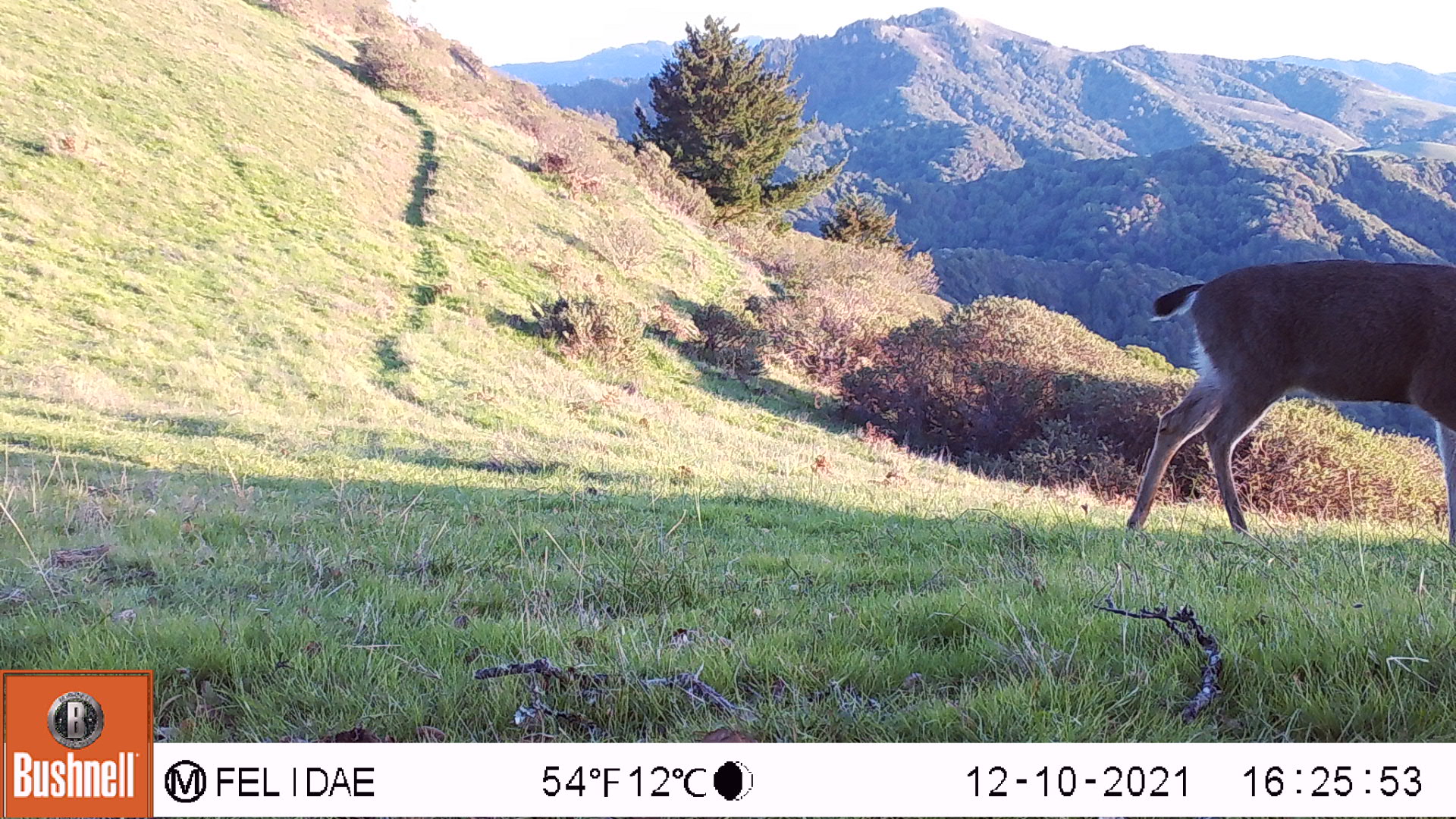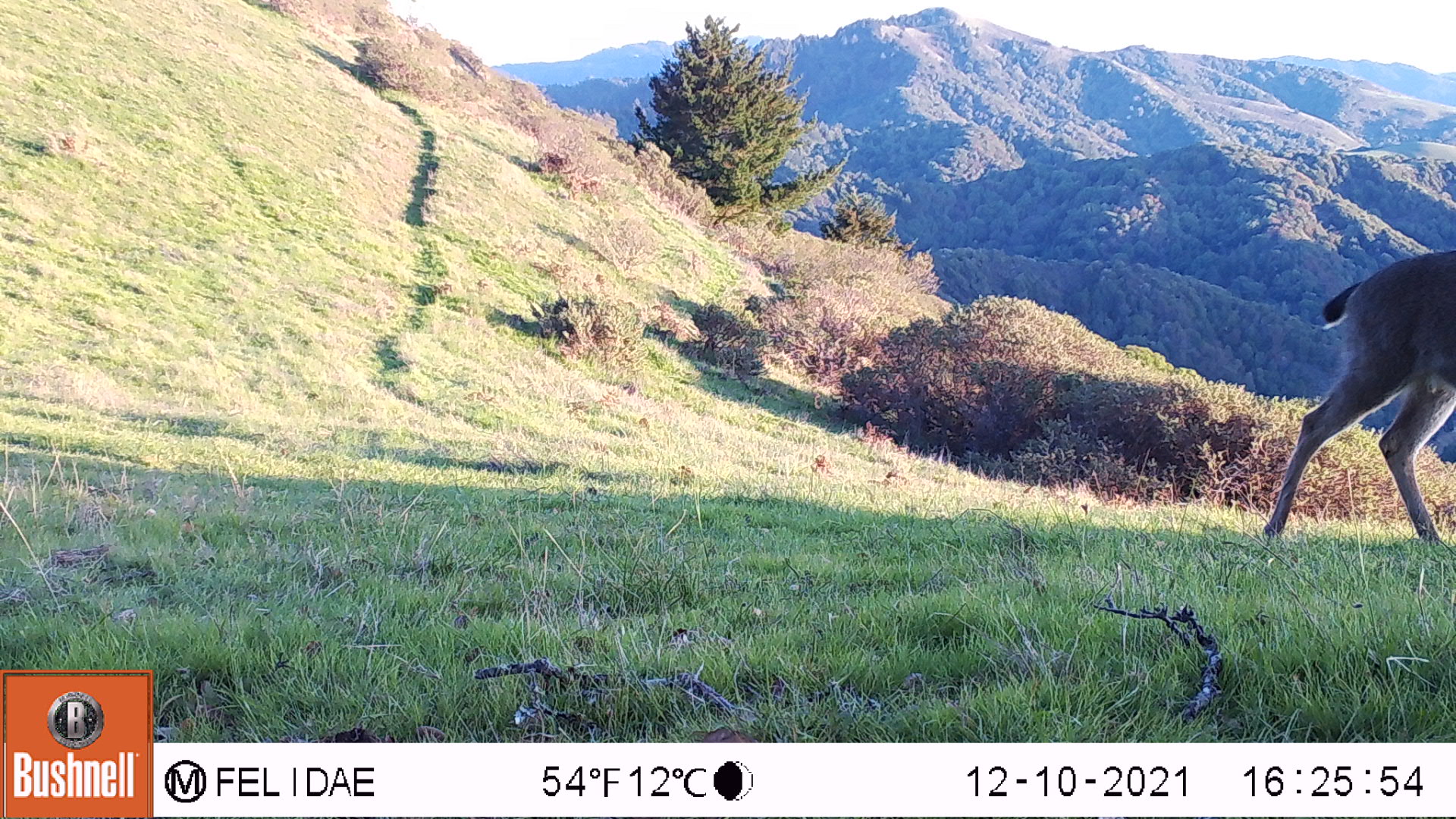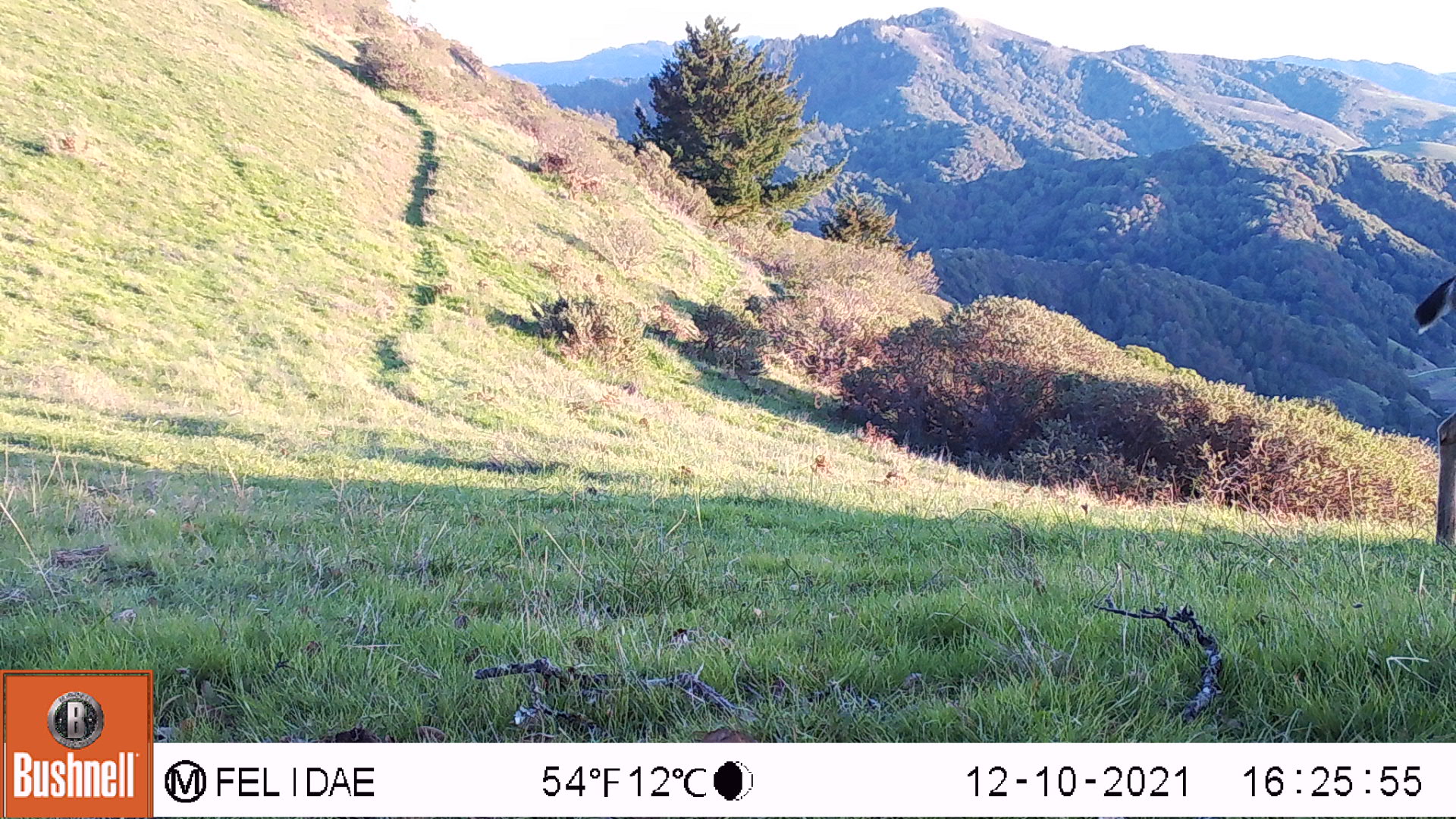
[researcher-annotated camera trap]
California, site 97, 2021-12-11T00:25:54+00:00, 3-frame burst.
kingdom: Animalia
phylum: Chordata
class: Mammalia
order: Artiodactyla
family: Cervidae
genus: Odocoileus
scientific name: Odocoileus hemionus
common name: mule deer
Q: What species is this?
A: Mule deer (Odocoileus hemionus).